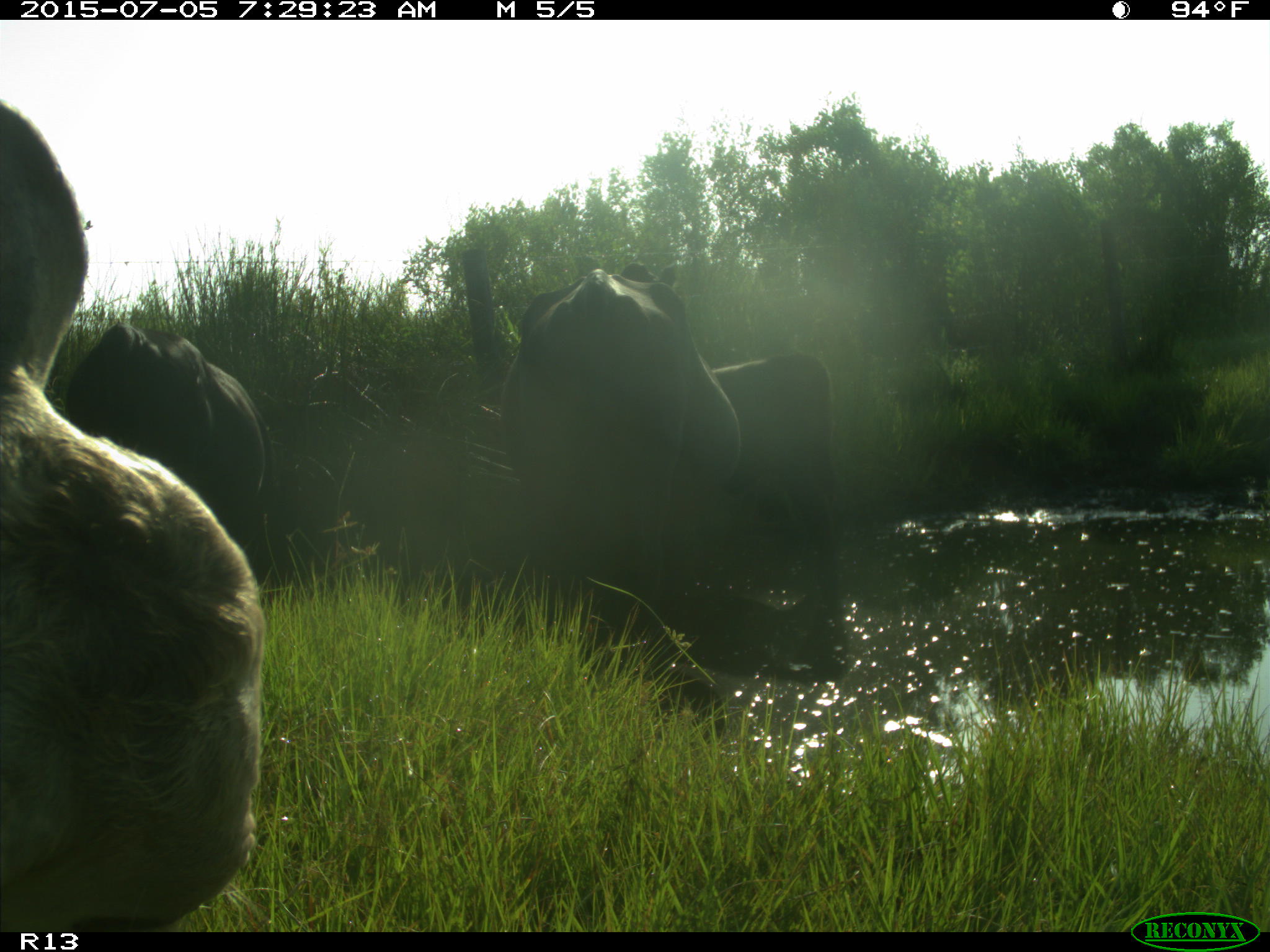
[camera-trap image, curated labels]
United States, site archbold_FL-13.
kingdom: Animalia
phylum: Chordata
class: Mammalia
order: Artiodactyla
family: Bovidae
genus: Bos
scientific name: Bos taurus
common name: domestic cow